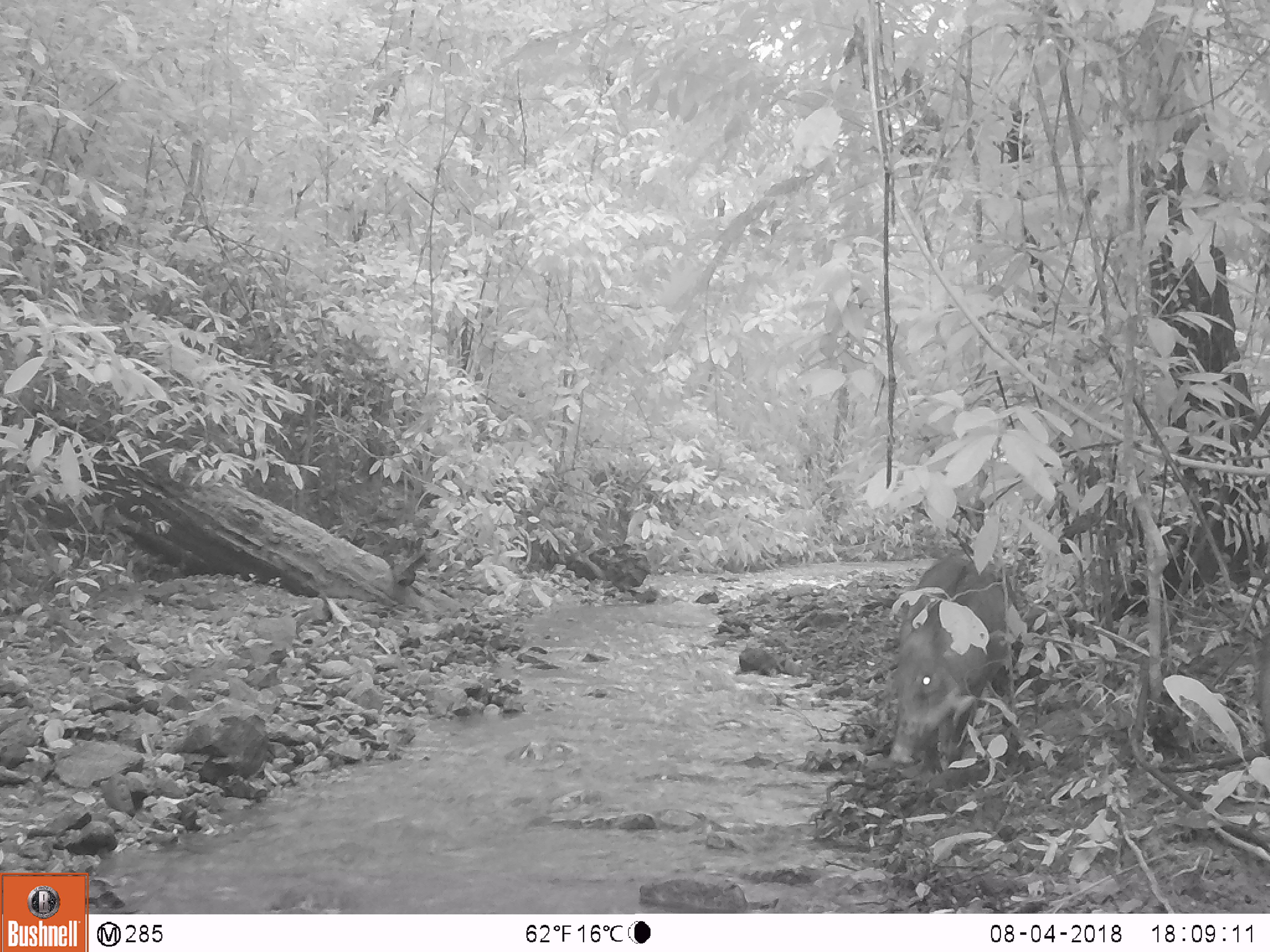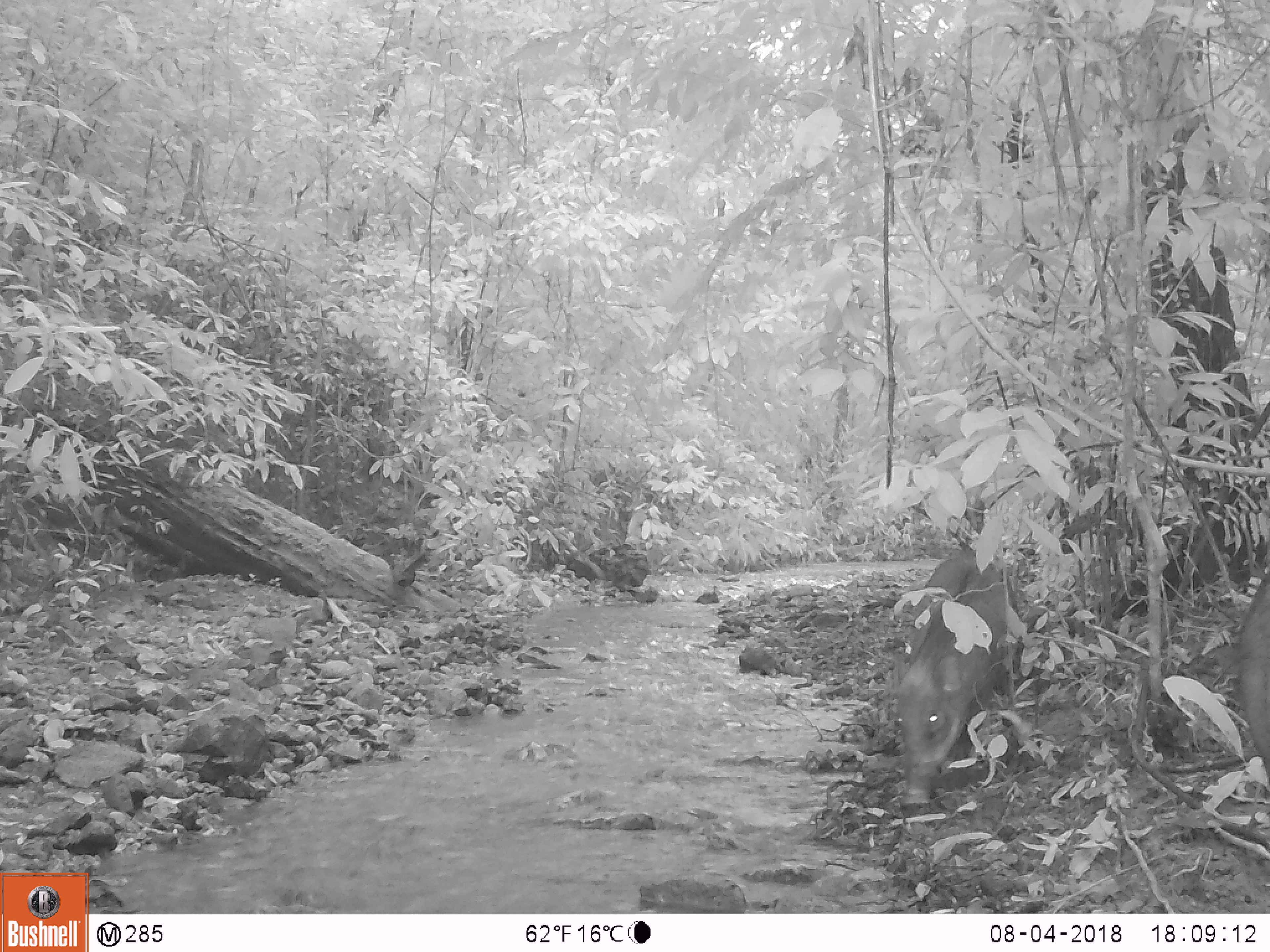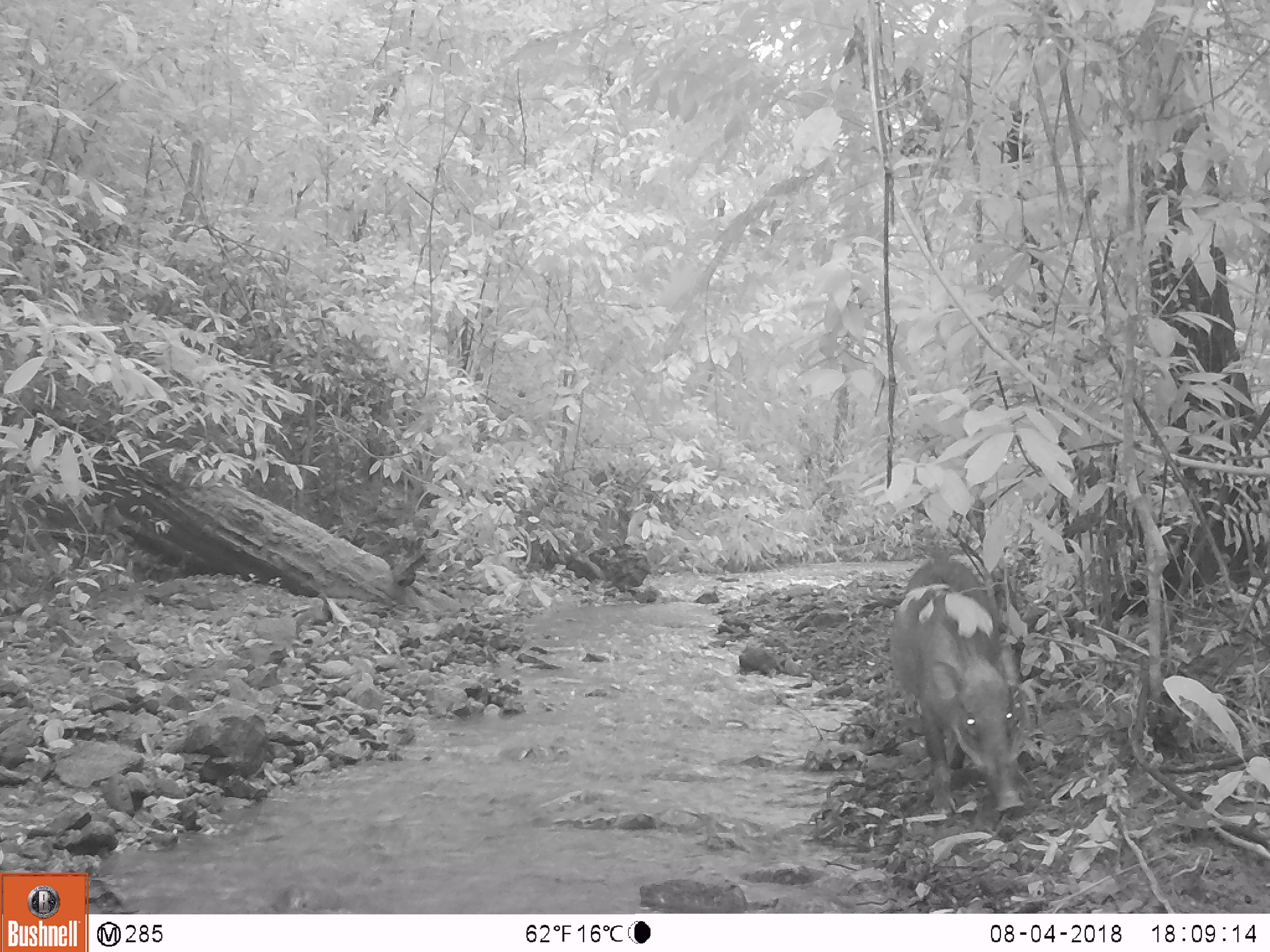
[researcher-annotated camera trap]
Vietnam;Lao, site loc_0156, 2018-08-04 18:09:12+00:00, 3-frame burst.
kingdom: Animalia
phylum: Chordata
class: Mammalia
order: Artiodactyla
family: Suidae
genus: Sus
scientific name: Sus scrofa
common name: eurasian wild pig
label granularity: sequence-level